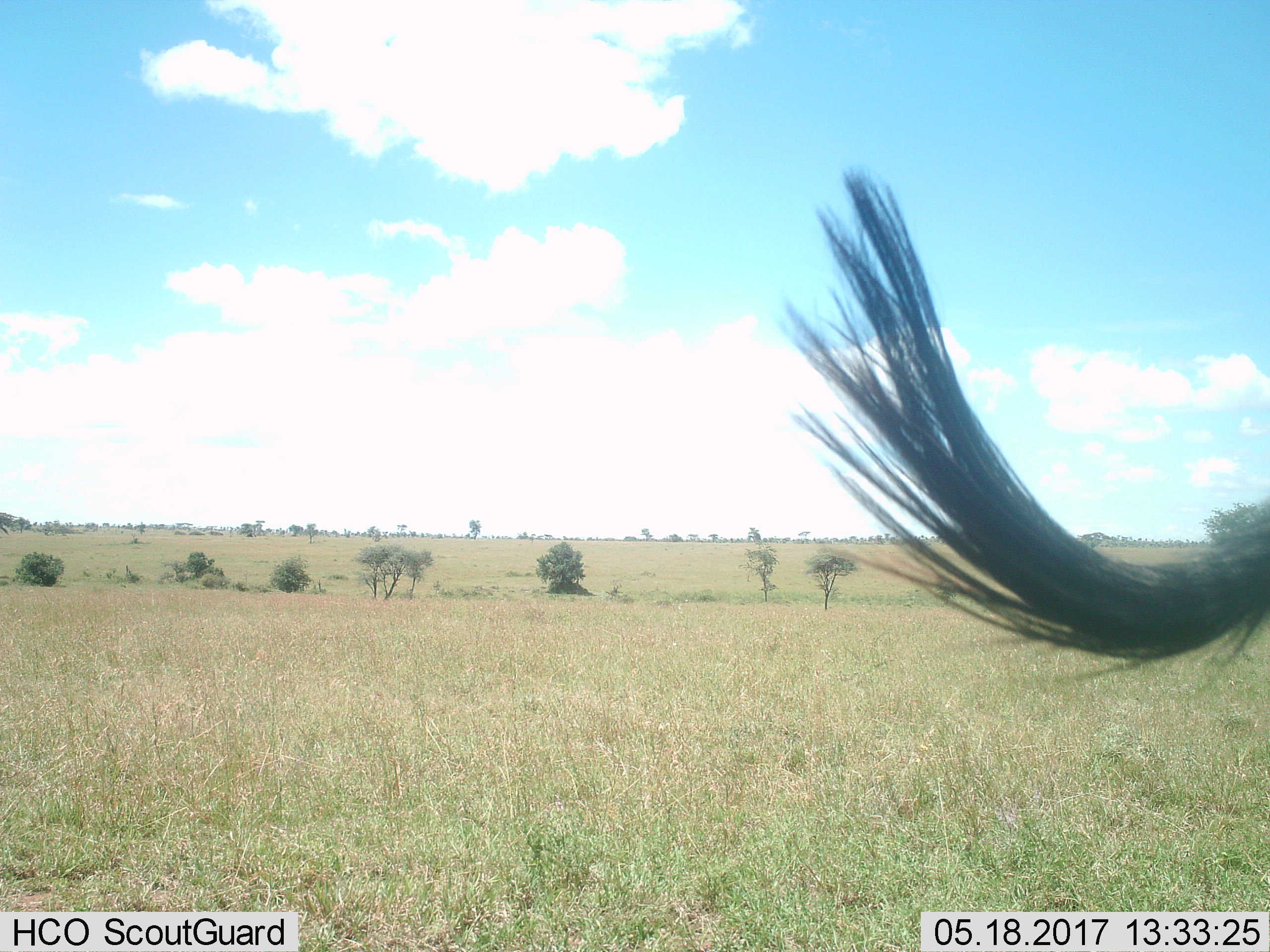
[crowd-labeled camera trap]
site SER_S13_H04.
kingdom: Animalia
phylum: Chordata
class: Mammalia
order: Artiodactyla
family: Bovidae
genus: Connochaetes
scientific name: Connochaetes taurinus taurinus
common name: blue wildebeest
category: wildebeestblue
Wildebeestblue (blue wildebeest) (Connochaetes taurinus taurinus), count 1. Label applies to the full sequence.